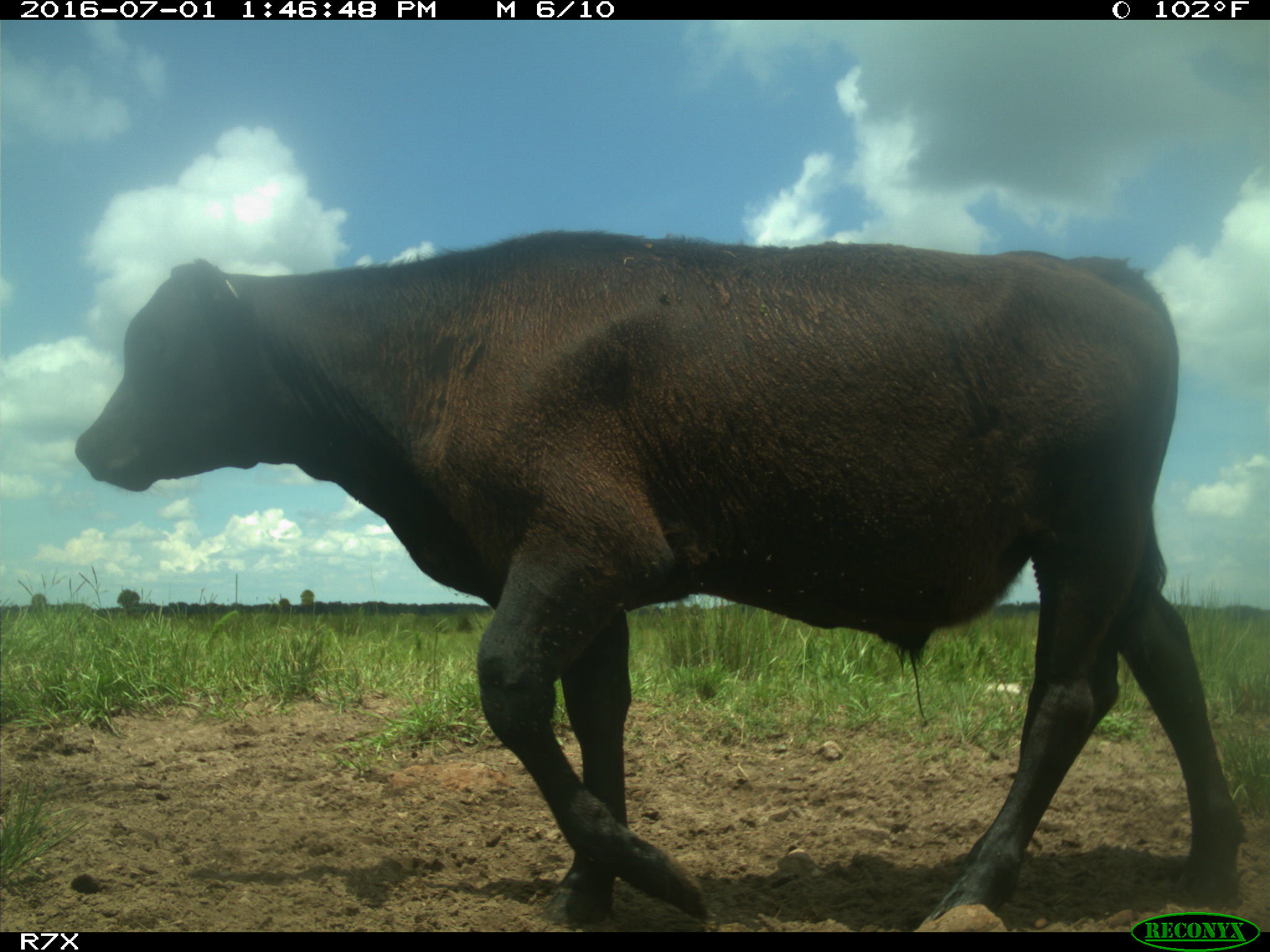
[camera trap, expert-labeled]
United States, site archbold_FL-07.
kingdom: Animalia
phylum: Chordata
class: Mammalia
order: Artiodactyla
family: Bovidae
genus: Bos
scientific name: Bos taurus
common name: domestic cow